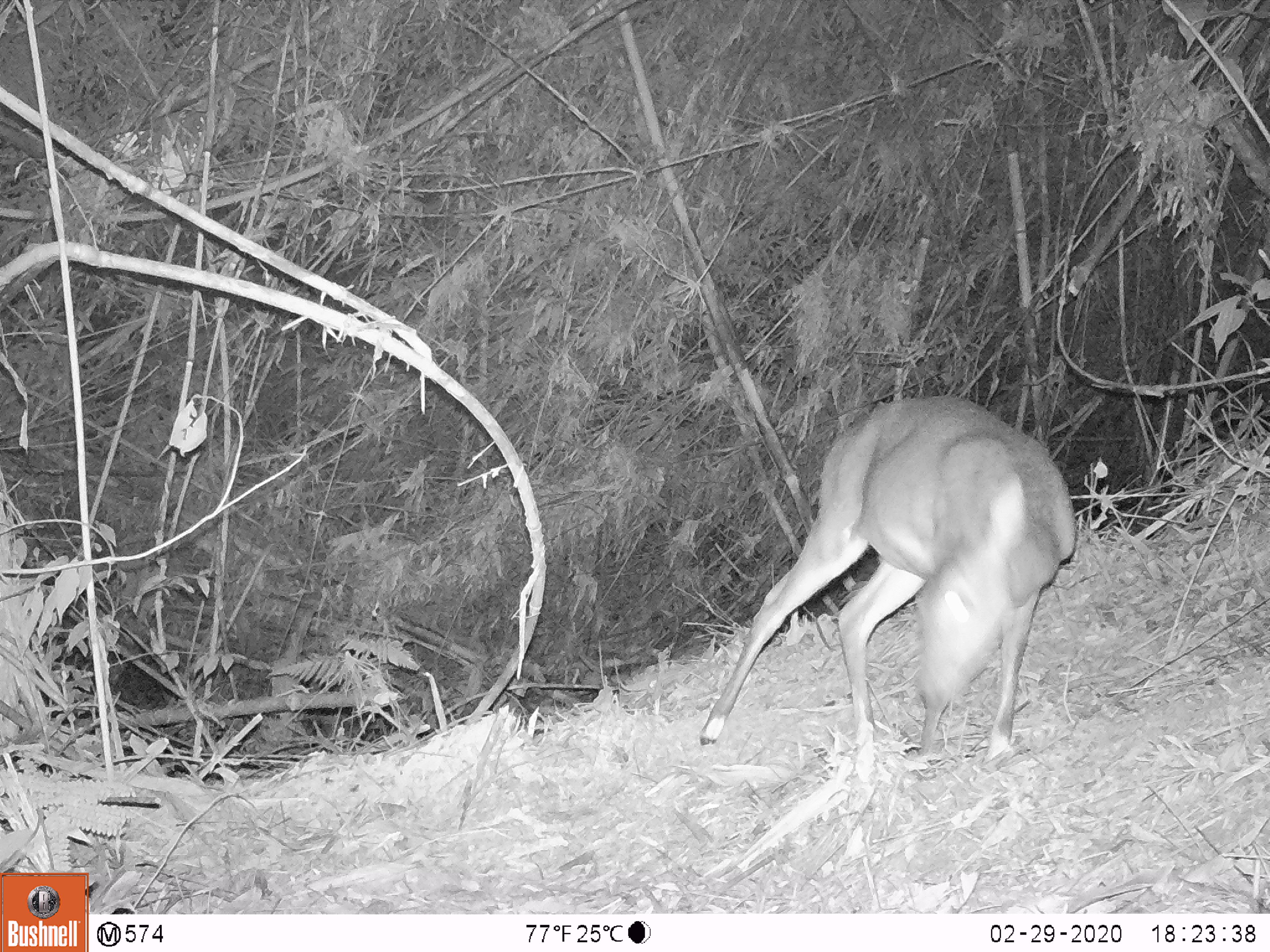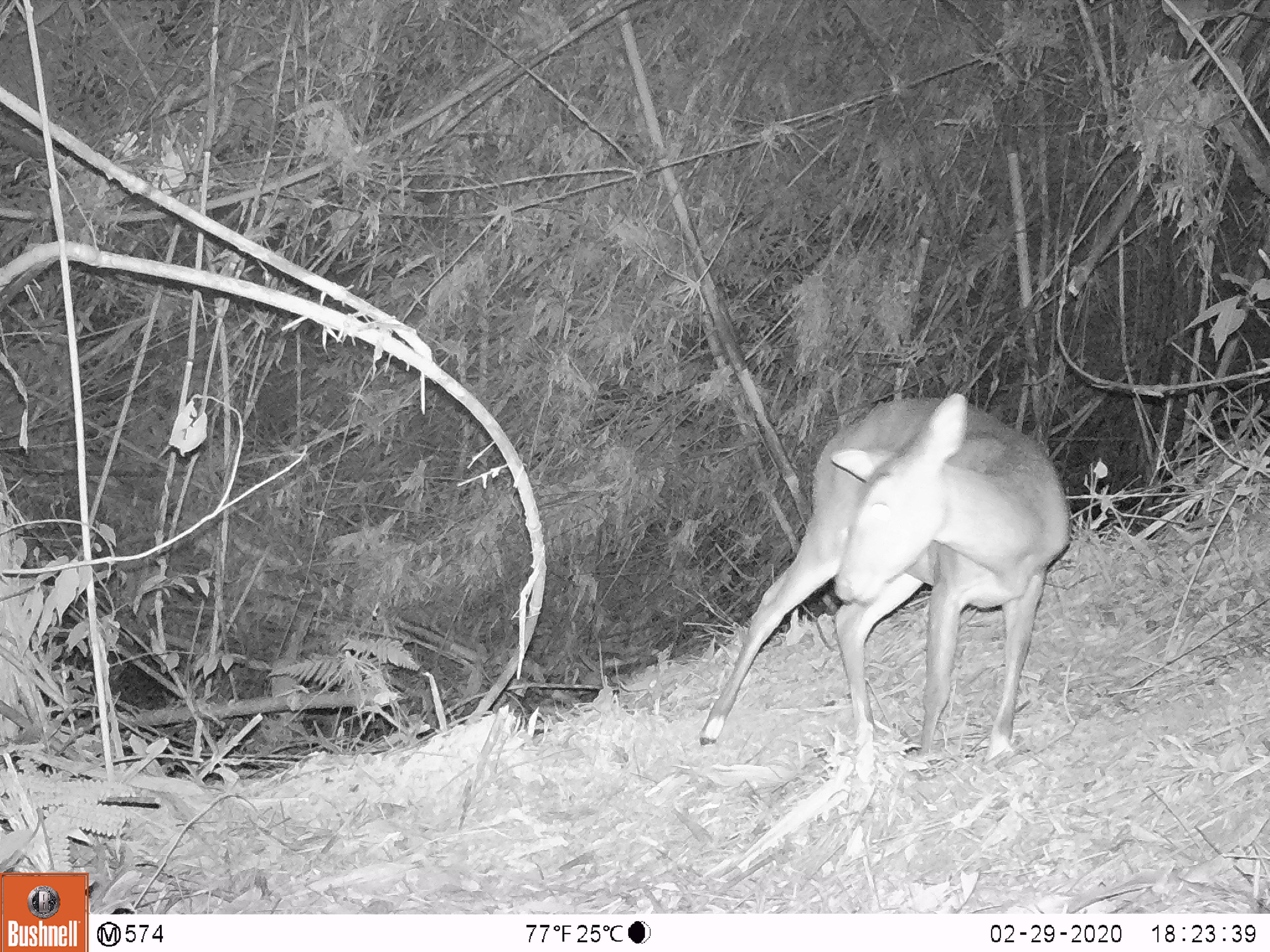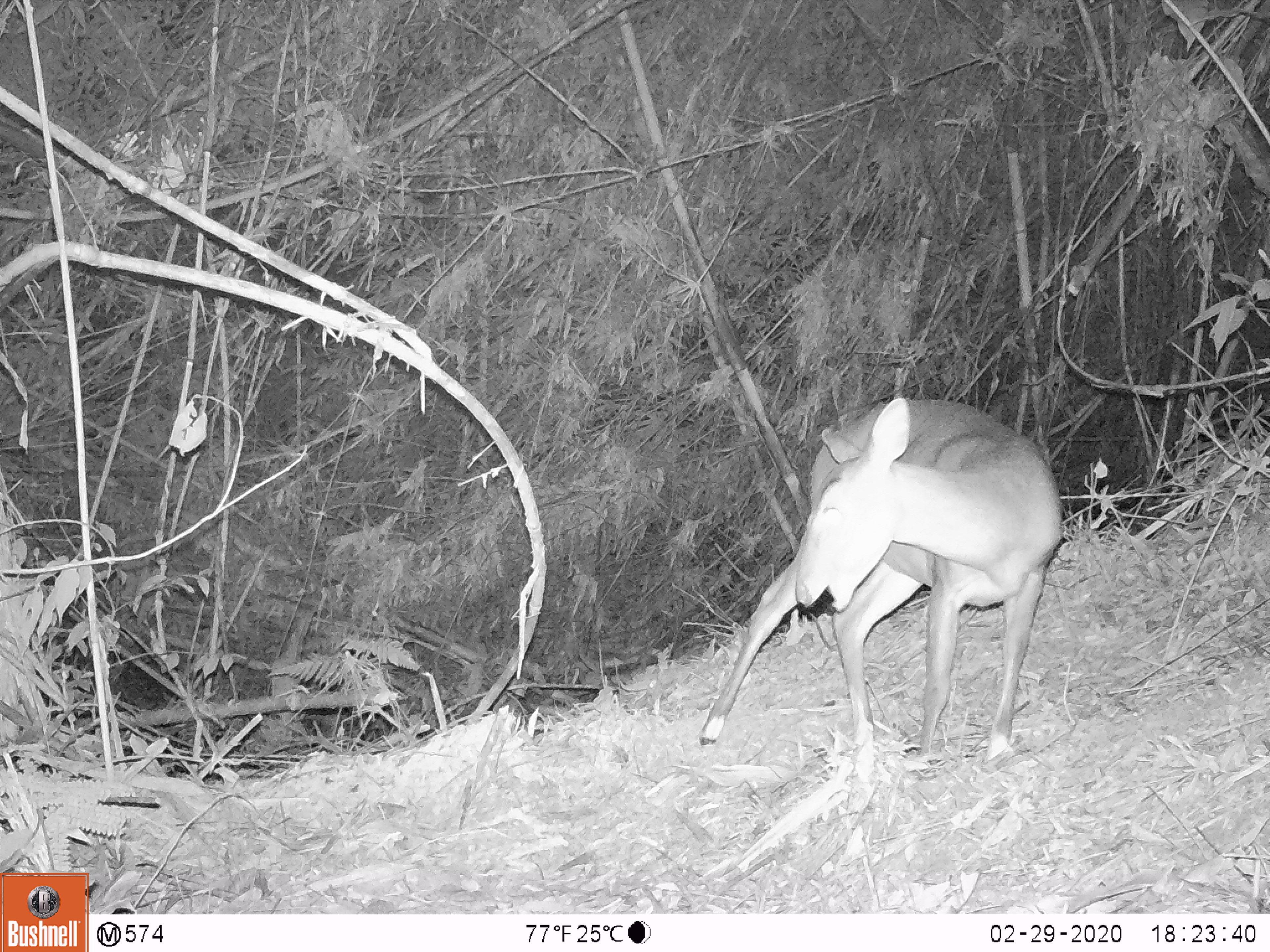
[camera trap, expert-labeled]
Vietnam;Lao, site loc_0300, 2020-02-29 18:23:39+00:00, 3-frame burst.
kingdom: Animalia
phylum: Chordata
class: Mammalia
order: Artiodactyla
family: Cervidae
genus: Muntiacus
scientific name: Muntiacus vuquangensis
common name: large-antlered muntjac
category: large antlered muntjac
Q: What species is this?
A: Large antlered muntjac (large-antlered muntjac) (Muntiacus vuquangensis).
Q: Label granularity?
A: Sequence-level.